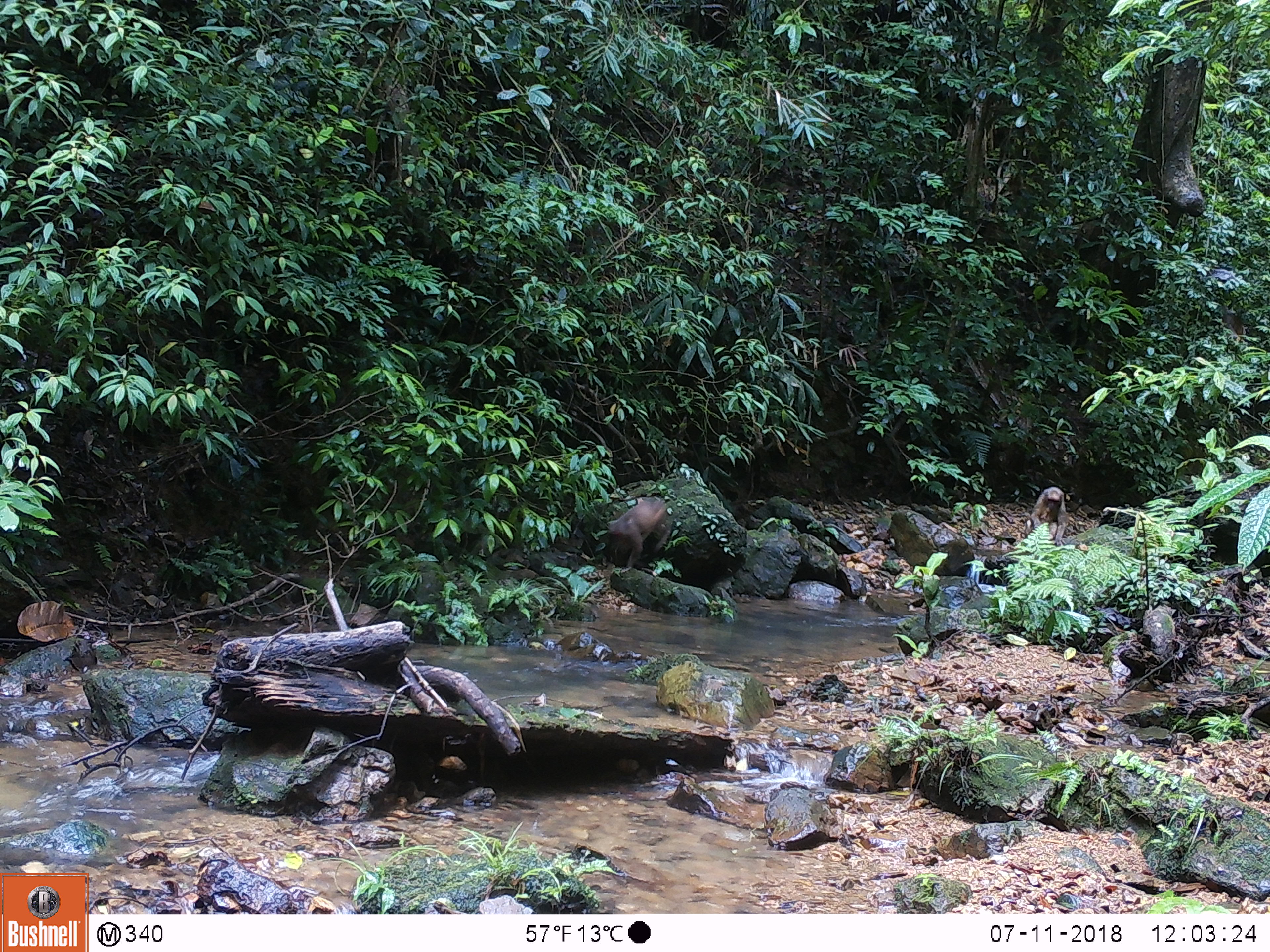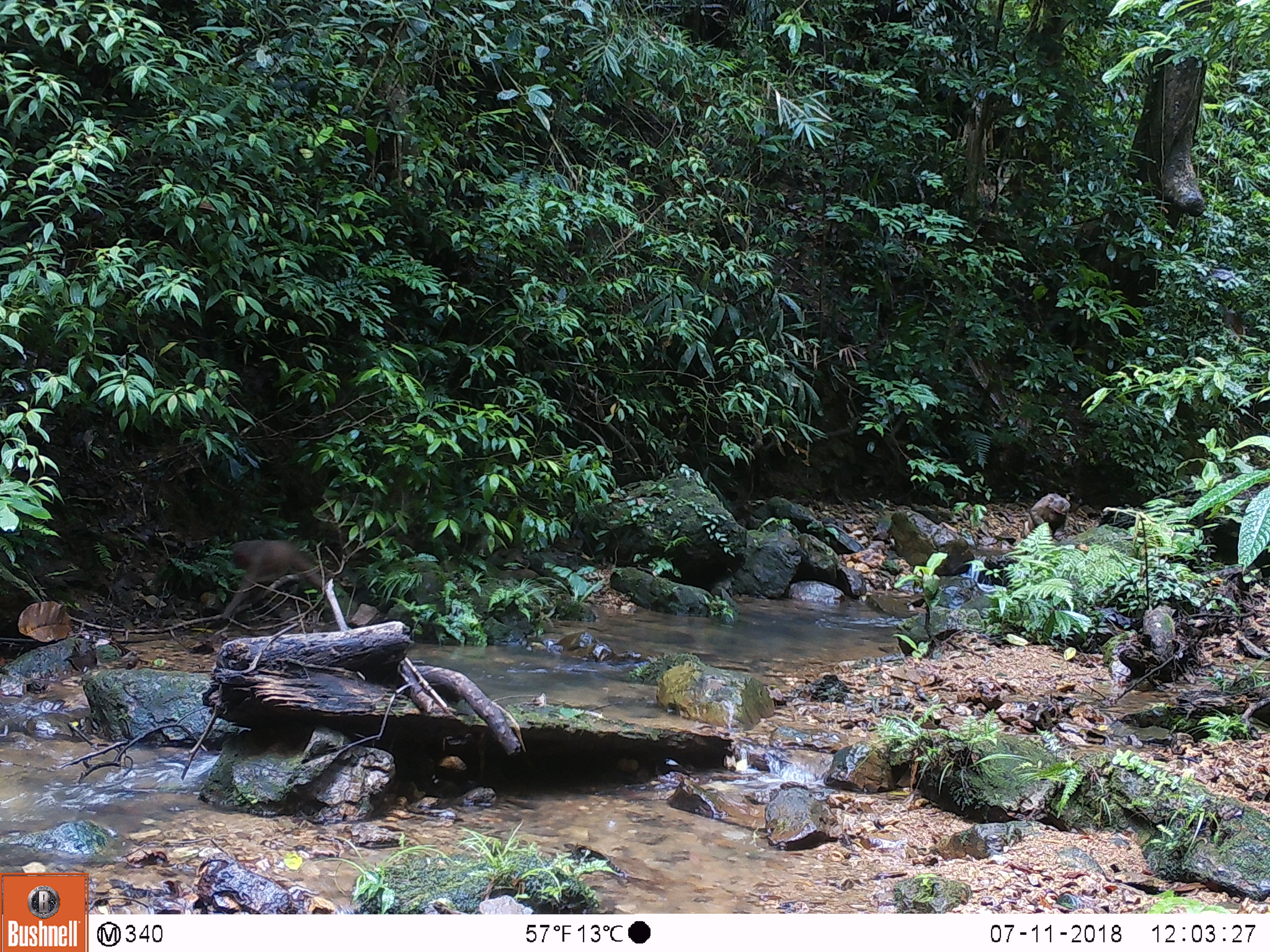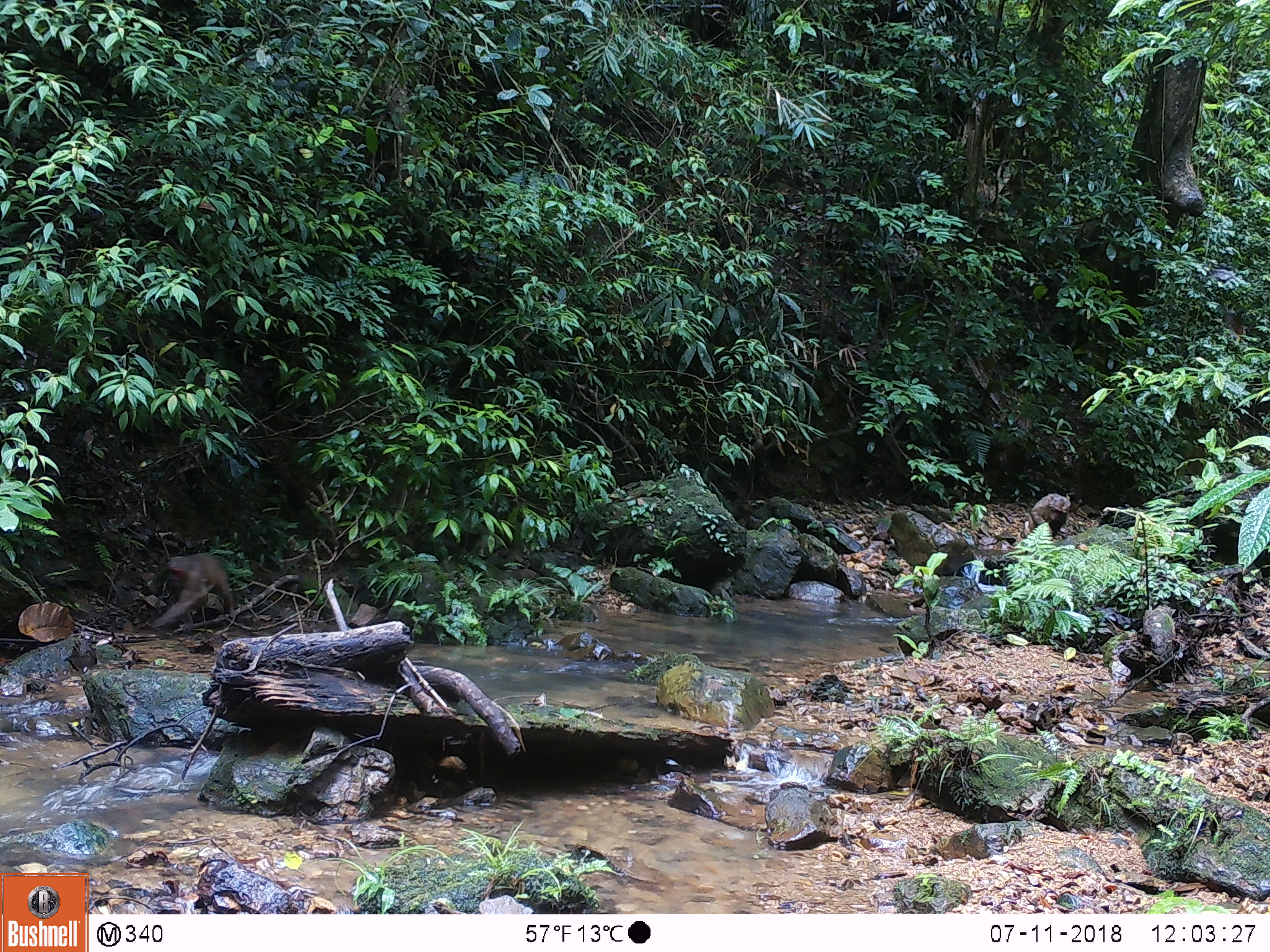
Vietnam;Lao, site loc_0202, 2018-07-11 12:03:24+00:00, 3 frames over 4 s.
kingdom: Animalia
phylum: Chordata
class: Mammalia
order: Primates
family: Cercopithecidae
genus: Macaca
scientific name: Macaca arctoides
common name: stump-tailed macaque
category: stump tailed macaque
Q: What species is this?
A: Stump tailed macaque (stump-tailed macaque) (Macaca arctoides).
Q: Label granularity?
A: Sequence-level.